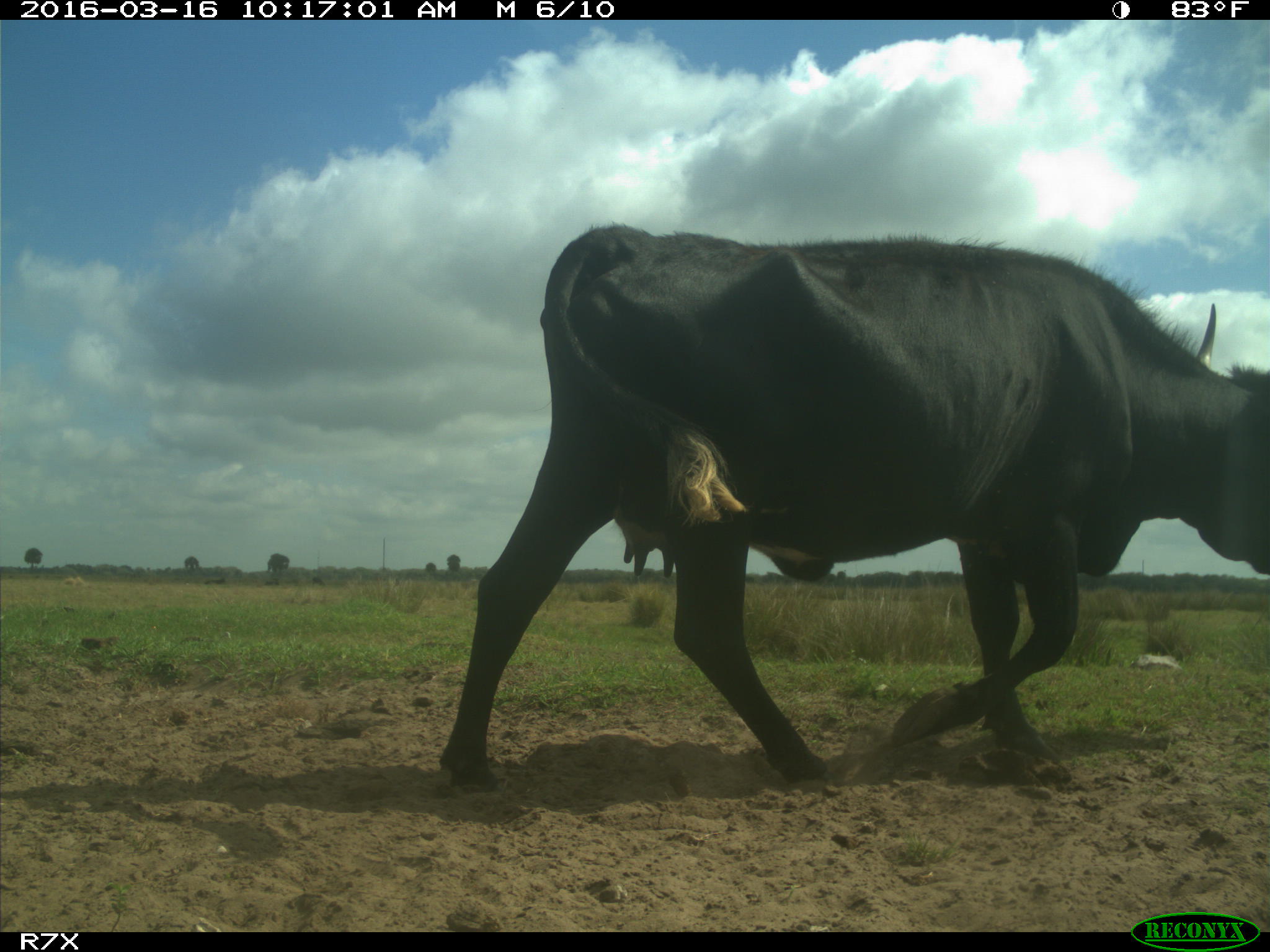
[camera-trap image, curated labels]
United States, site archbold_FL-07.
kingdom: Animalia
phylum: Chordata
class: Mammalia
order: Artiodactyla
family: Bovidae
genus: Bos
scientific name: Bos taurus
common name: domestic cow